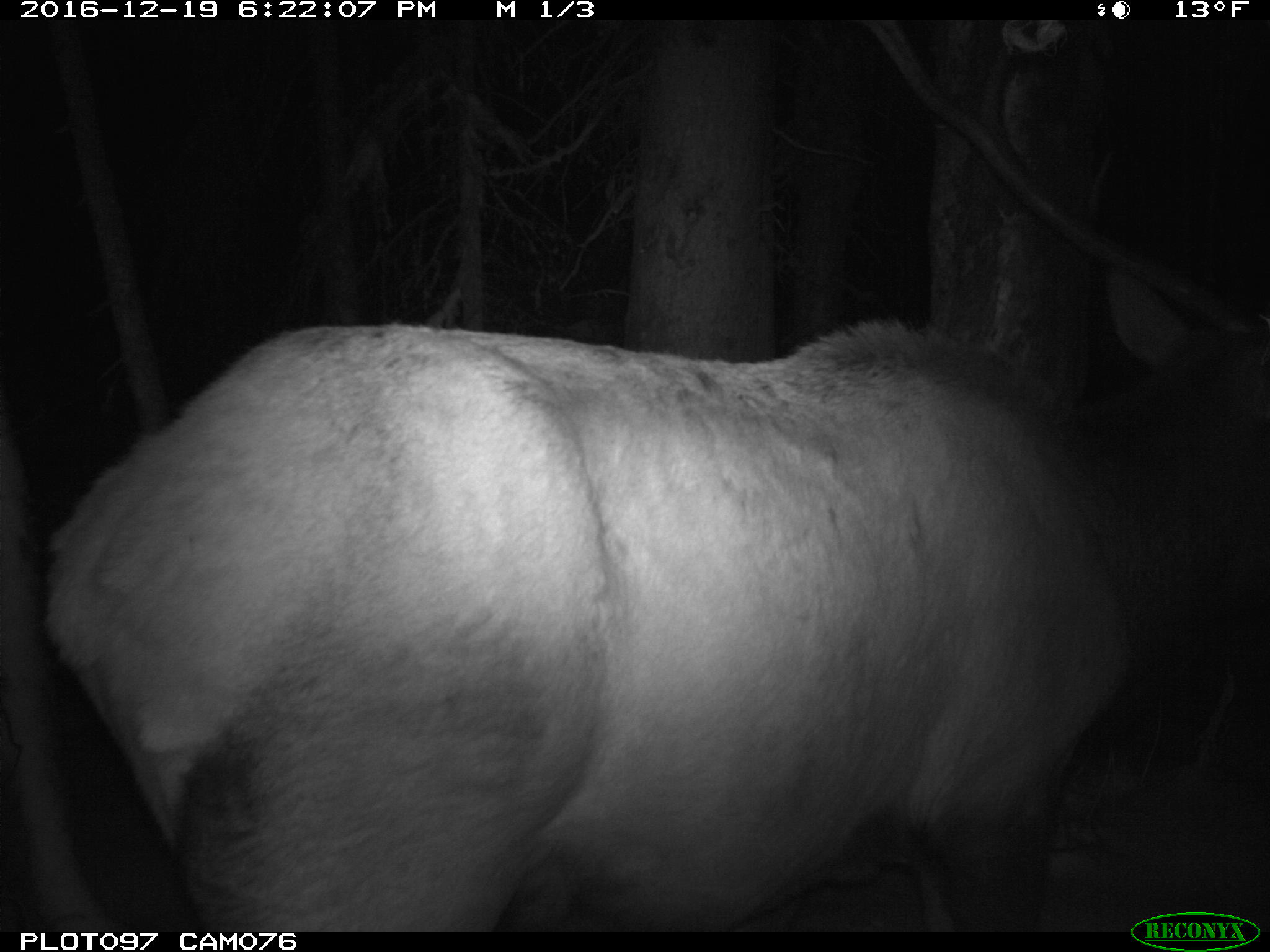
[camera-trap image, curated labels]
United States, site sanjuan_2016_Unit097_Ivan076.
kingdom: Animalia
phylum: Chordata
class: Mammalia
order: Artiodactyla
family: Cervidae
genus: Cervus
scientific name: Cervus elaphus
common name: red deer